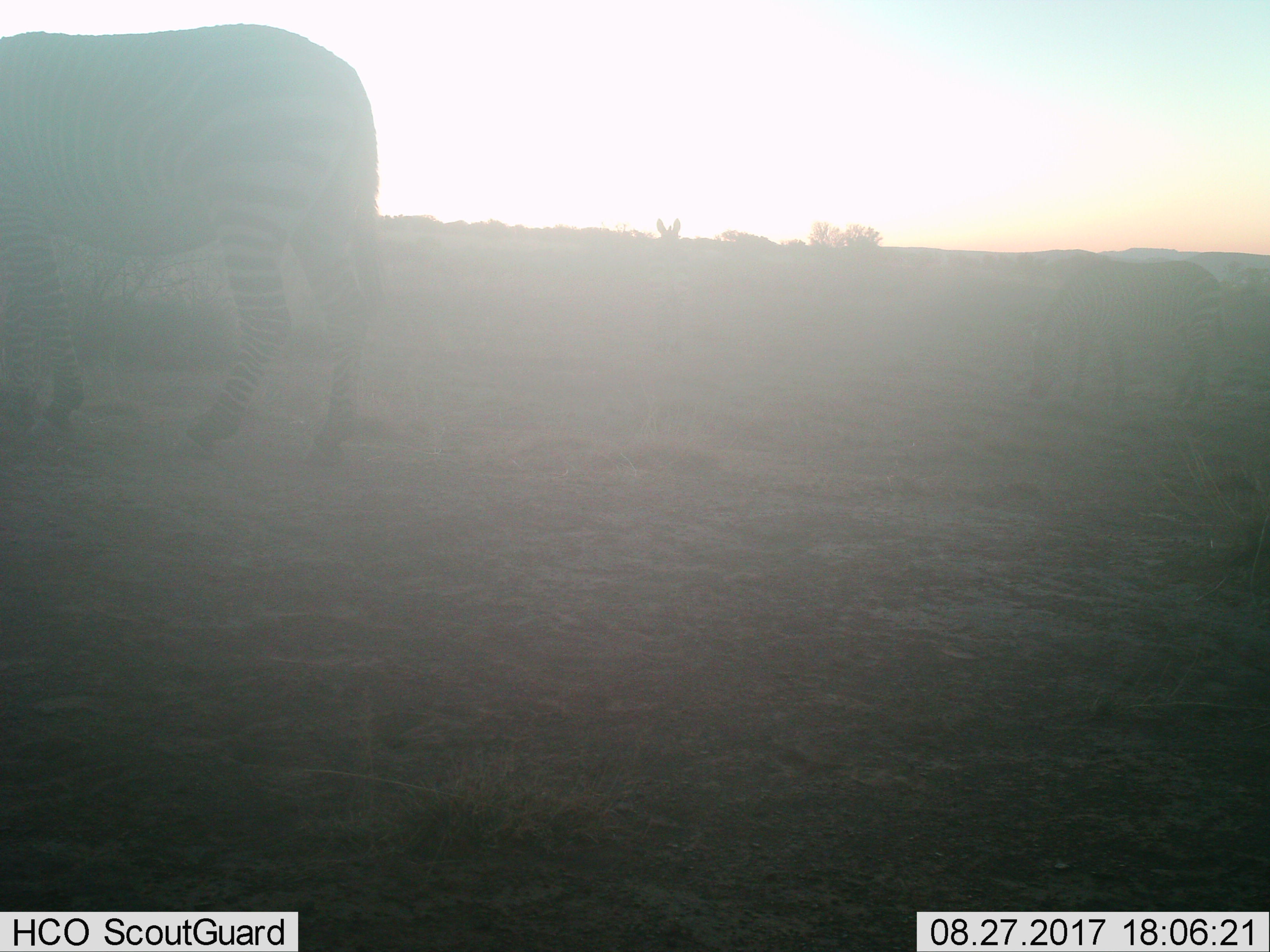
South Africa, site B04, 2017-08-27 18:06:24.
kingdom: Animalia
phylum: Chordata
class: Mammalia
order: Perissodactyla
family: Equidae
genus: Equus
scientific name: Equus zebra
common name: mountain zebra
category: zebramountain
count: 2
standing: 50%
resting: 0%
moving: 88%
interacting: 12%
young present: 0%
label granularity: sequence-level